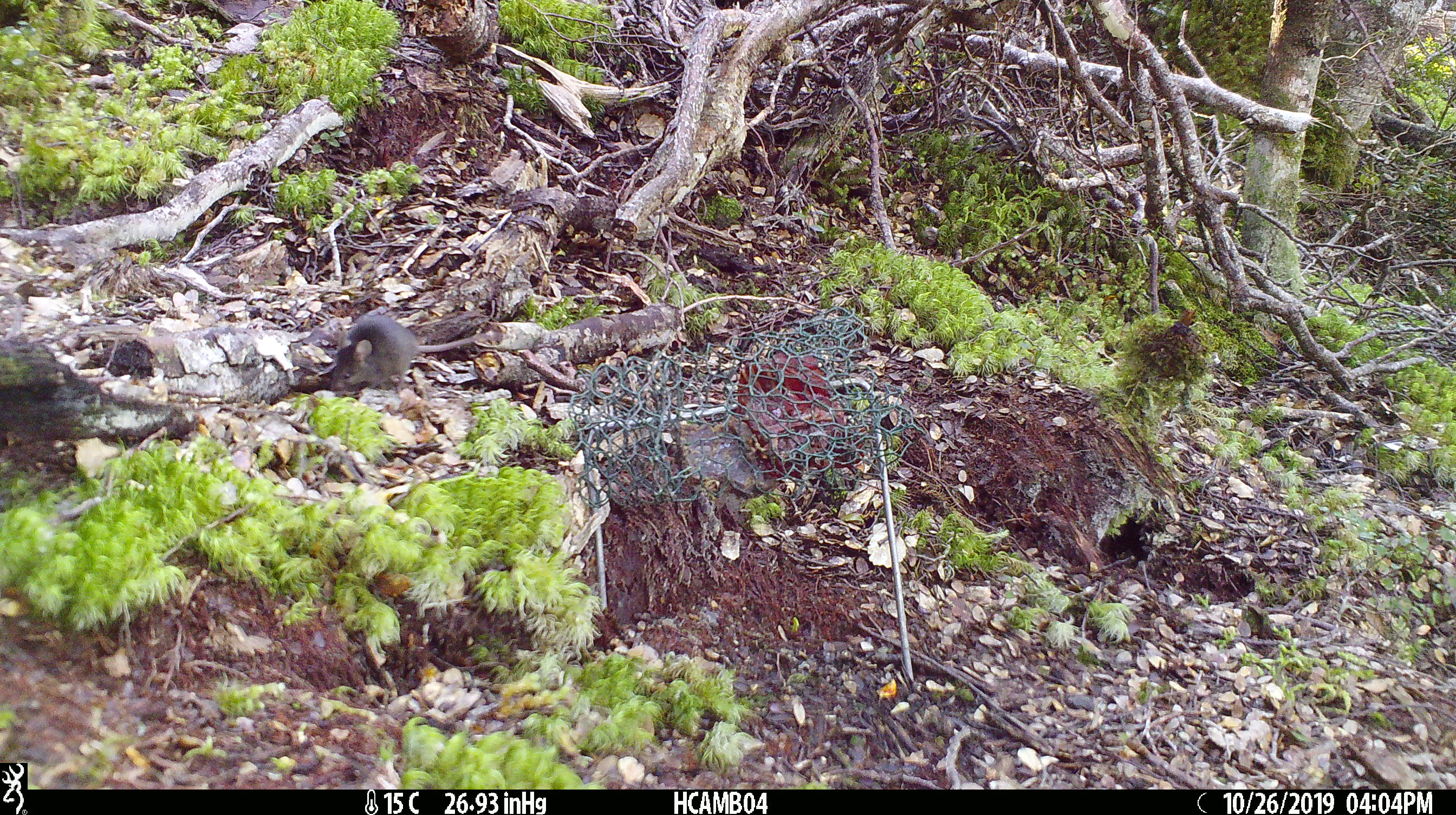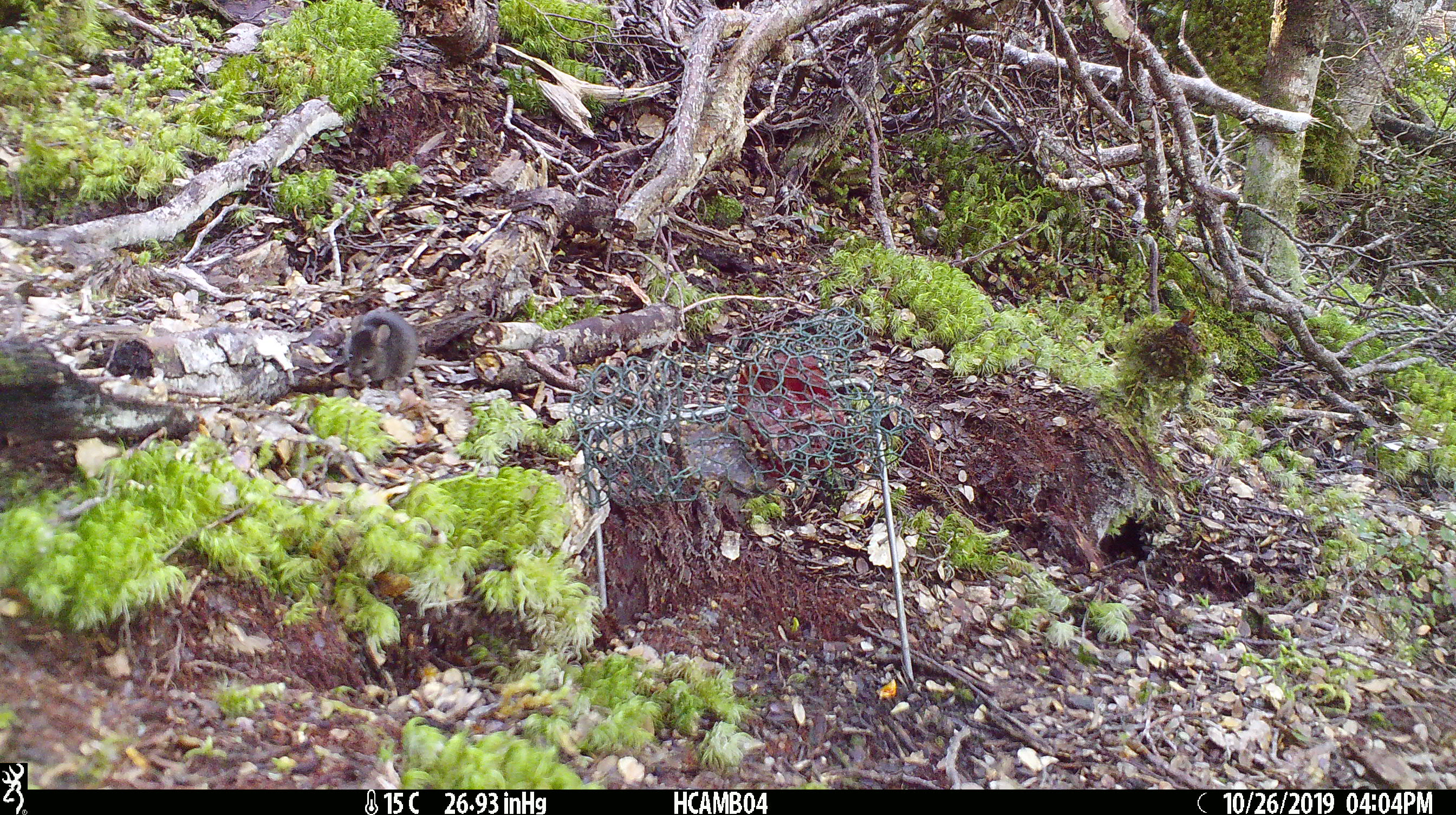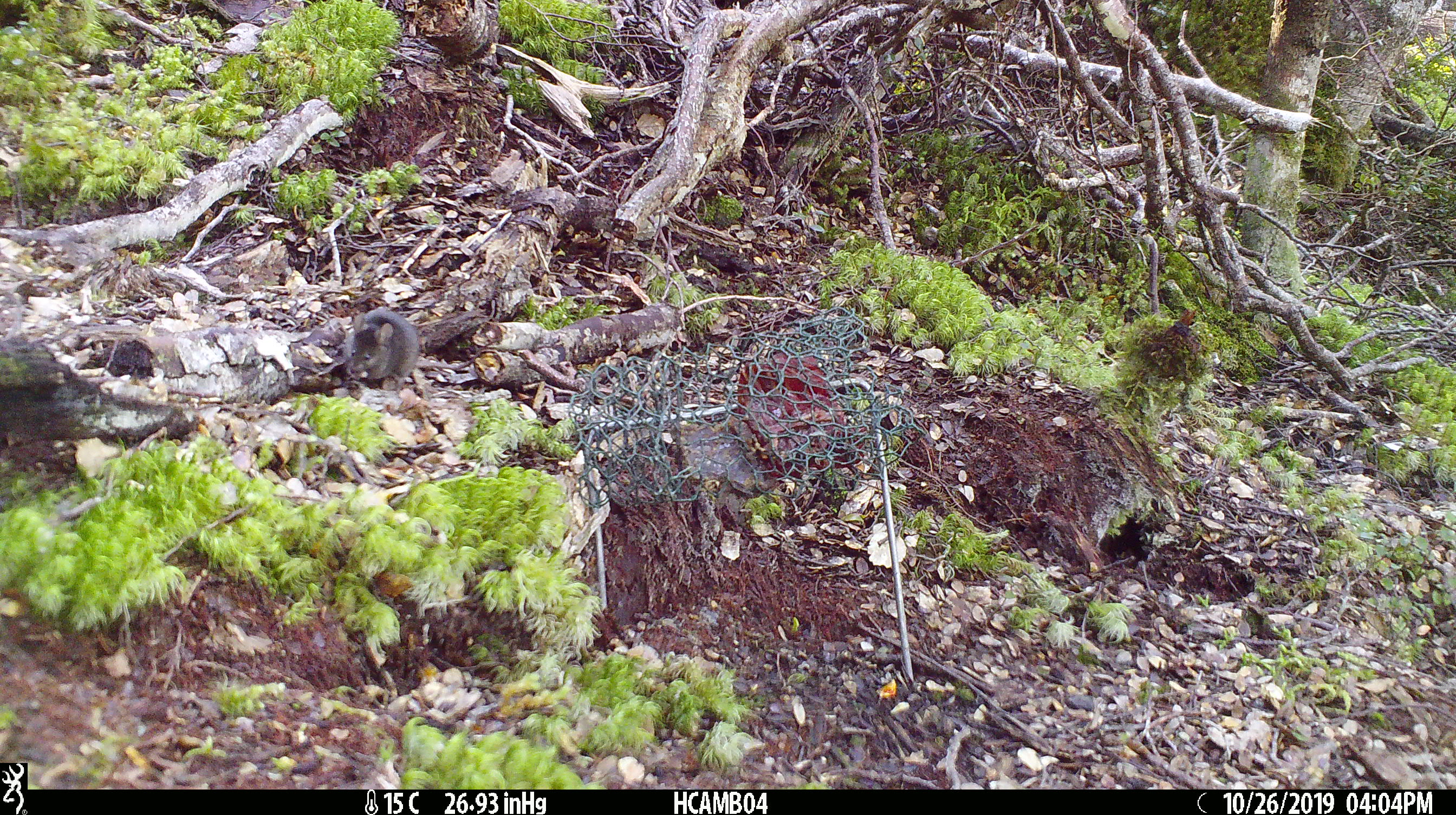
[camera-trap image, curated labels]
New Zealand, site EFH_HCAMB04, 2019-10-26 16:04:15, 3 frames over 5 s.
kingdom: Animalia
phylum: Chordata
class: Mammalia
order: Rodentia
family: Muridae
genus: Mus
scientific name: Mus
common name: mouse